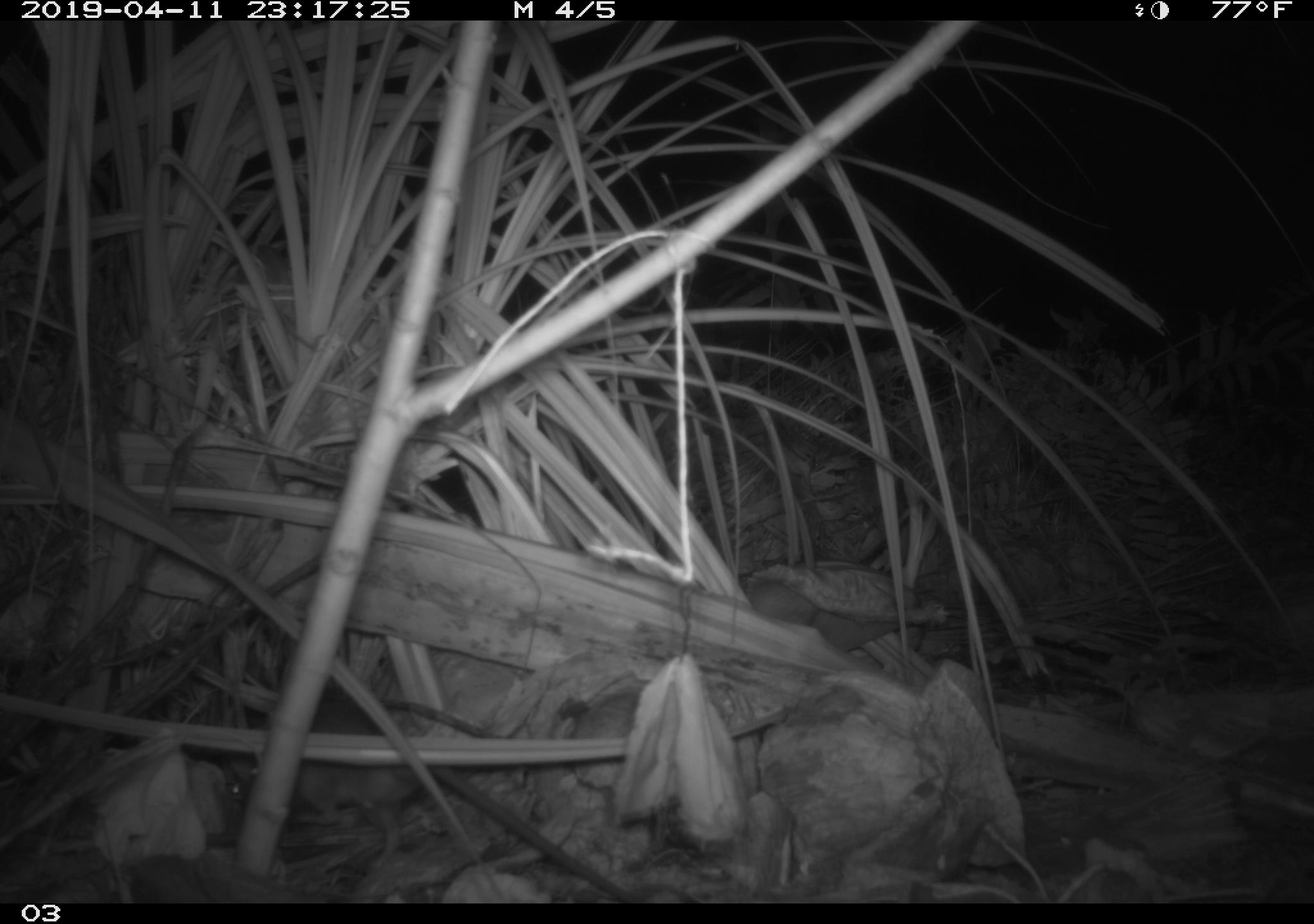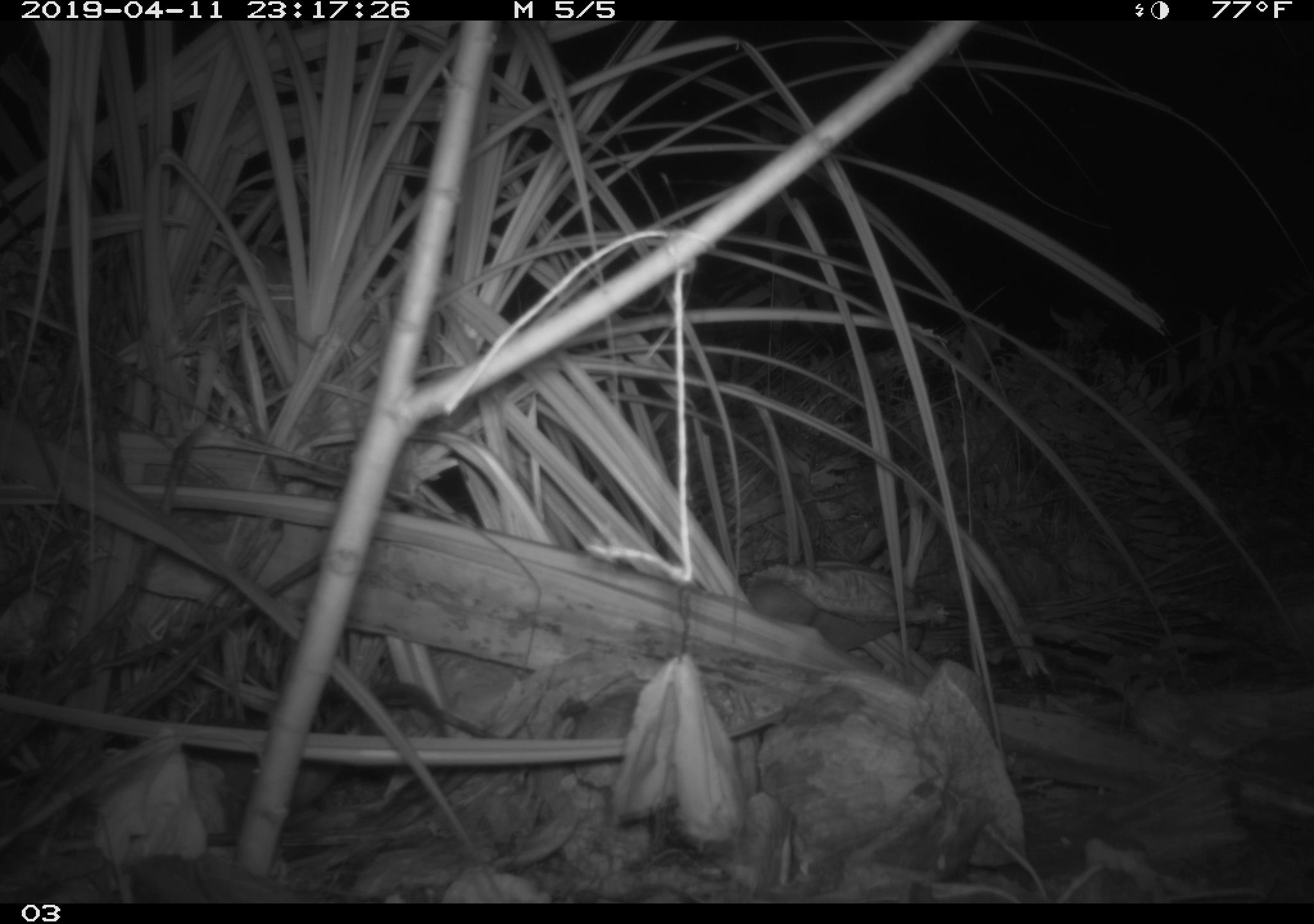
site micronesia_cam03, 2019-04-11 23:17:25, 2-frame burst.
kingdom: Animalia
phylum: Chordata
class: Mammalia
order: Rodentia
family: Muridae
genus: Rattus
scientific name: Rattus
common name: rat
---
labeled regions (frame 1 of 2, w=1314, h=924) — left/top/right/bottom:
rat: 217/703/647/900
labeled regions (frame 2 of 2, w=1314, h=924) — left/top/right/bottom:
rat: 243/679/451/800